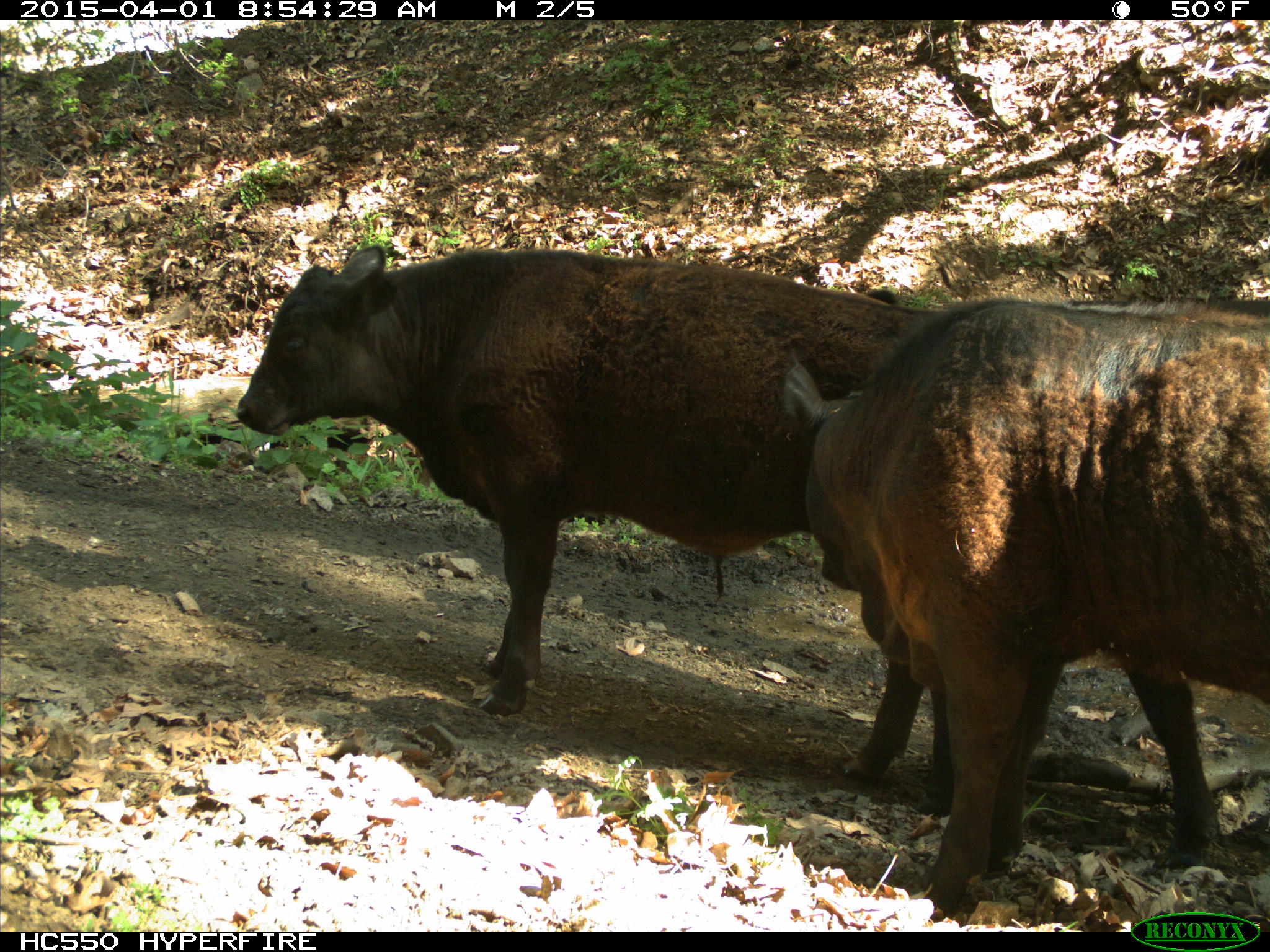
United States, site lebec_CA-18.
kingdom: Animalia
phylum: Chordata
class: Mammalia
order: Artiodactyla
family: Bovidae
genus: Bos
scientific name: Bos taurus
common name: domestic cow